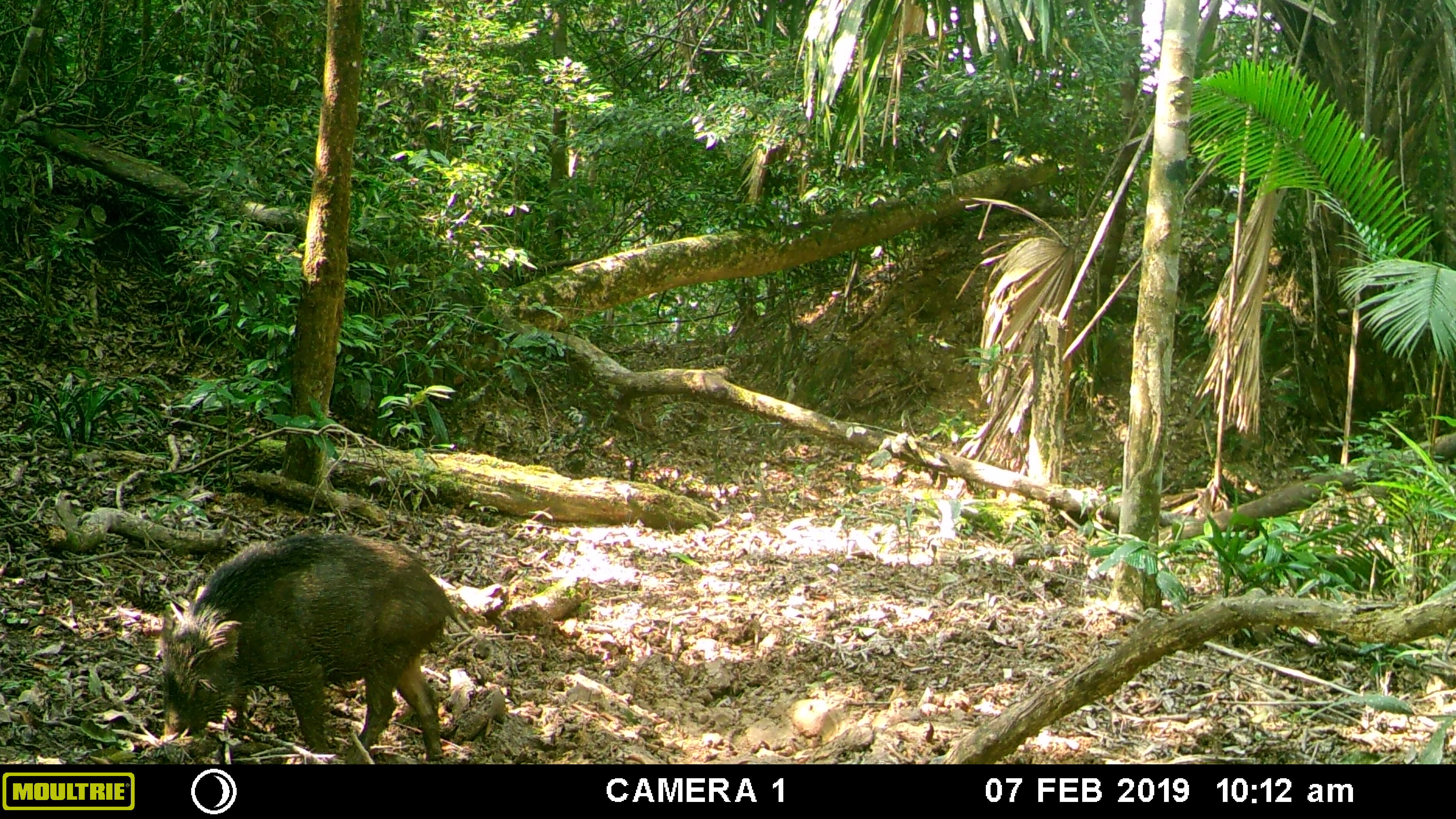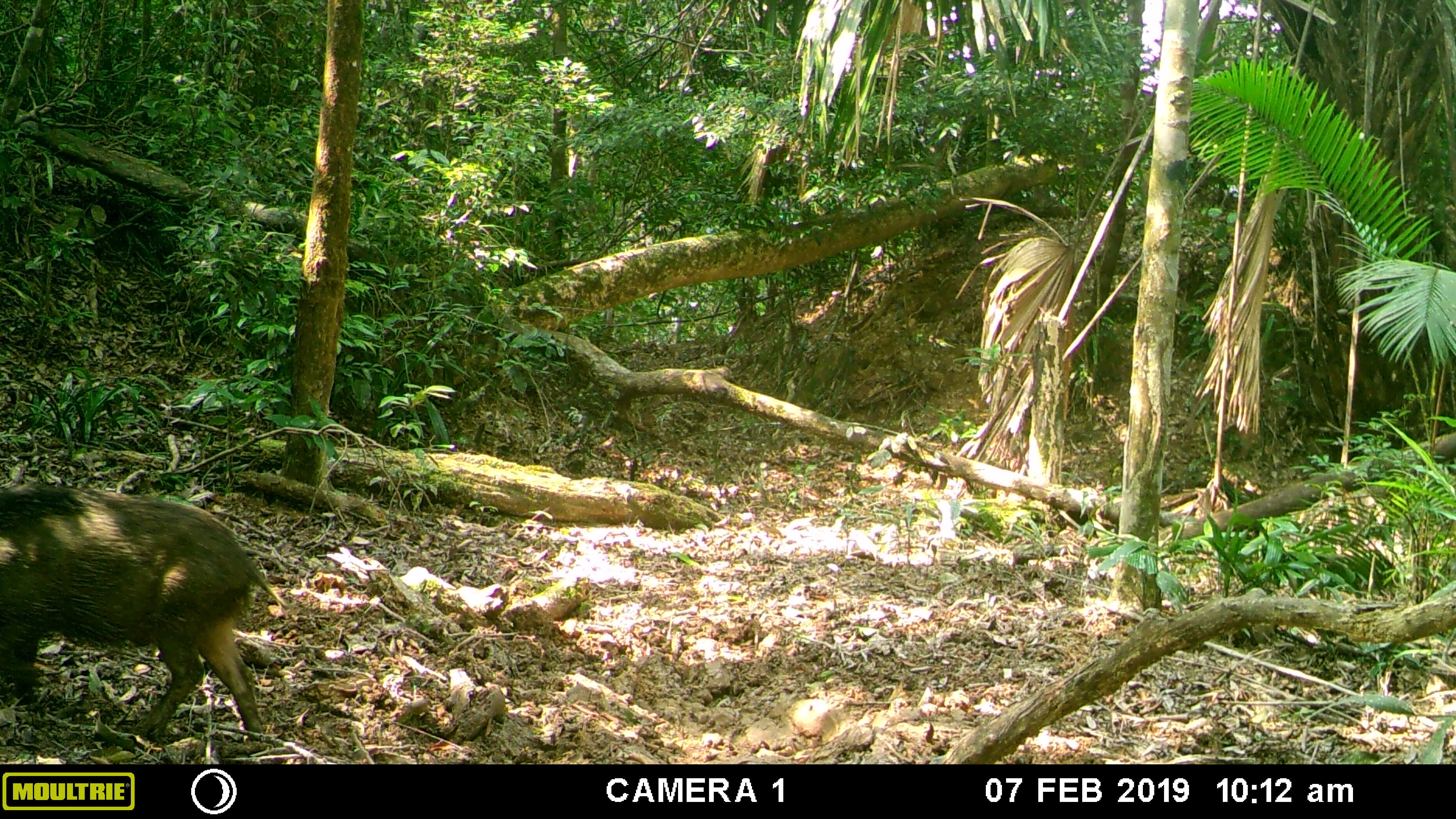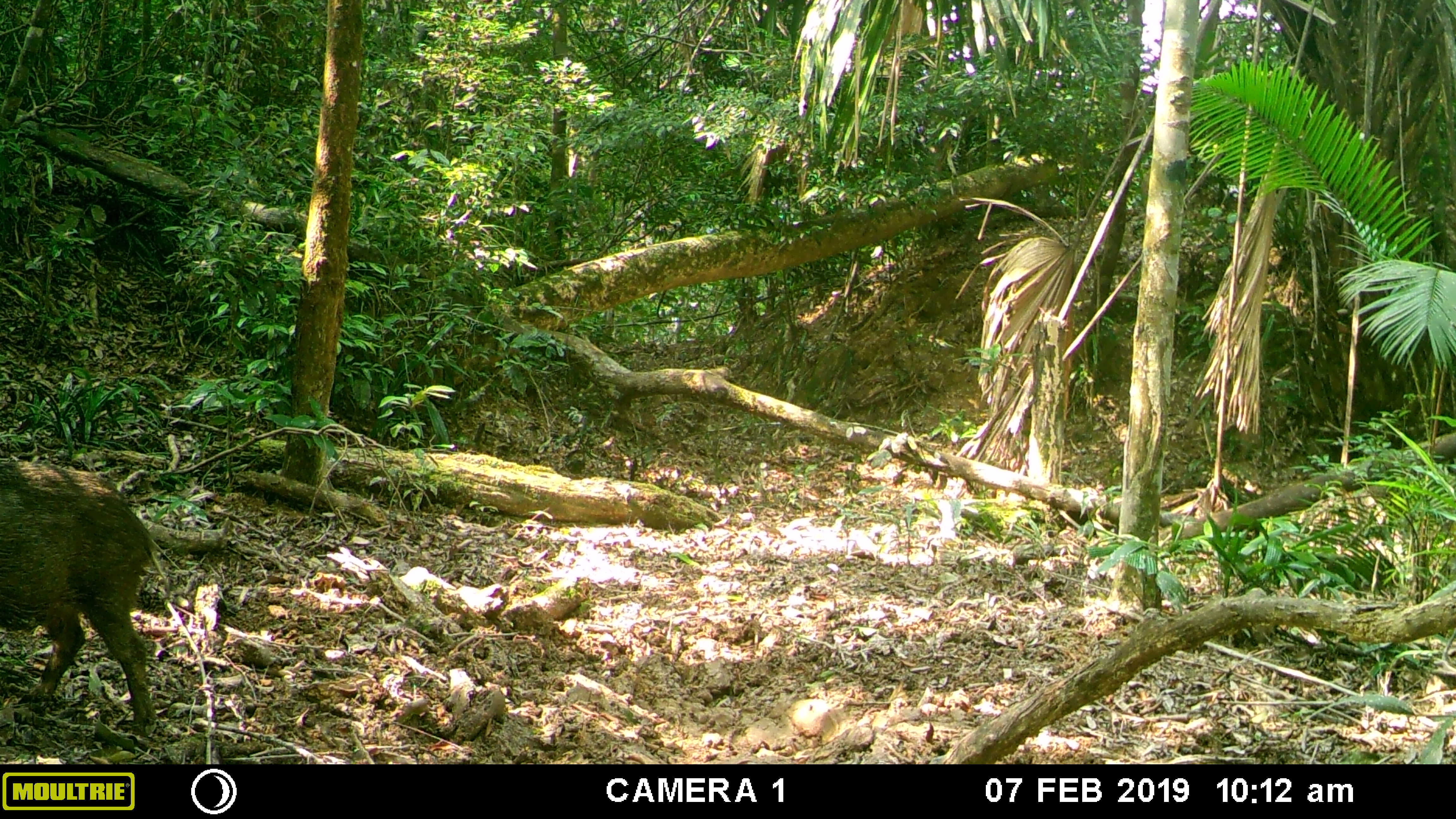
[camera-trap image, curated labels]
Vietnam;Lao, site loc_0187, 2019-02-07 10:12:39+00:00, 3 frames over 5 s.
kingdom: Animalia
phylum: Chordata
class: Mammalia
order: Artiodactyla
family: Suidae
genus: Sus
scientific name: Sus scrofa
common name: eurasian wild pig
Eurasian wild pig (Sus scrofa). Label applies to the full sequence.